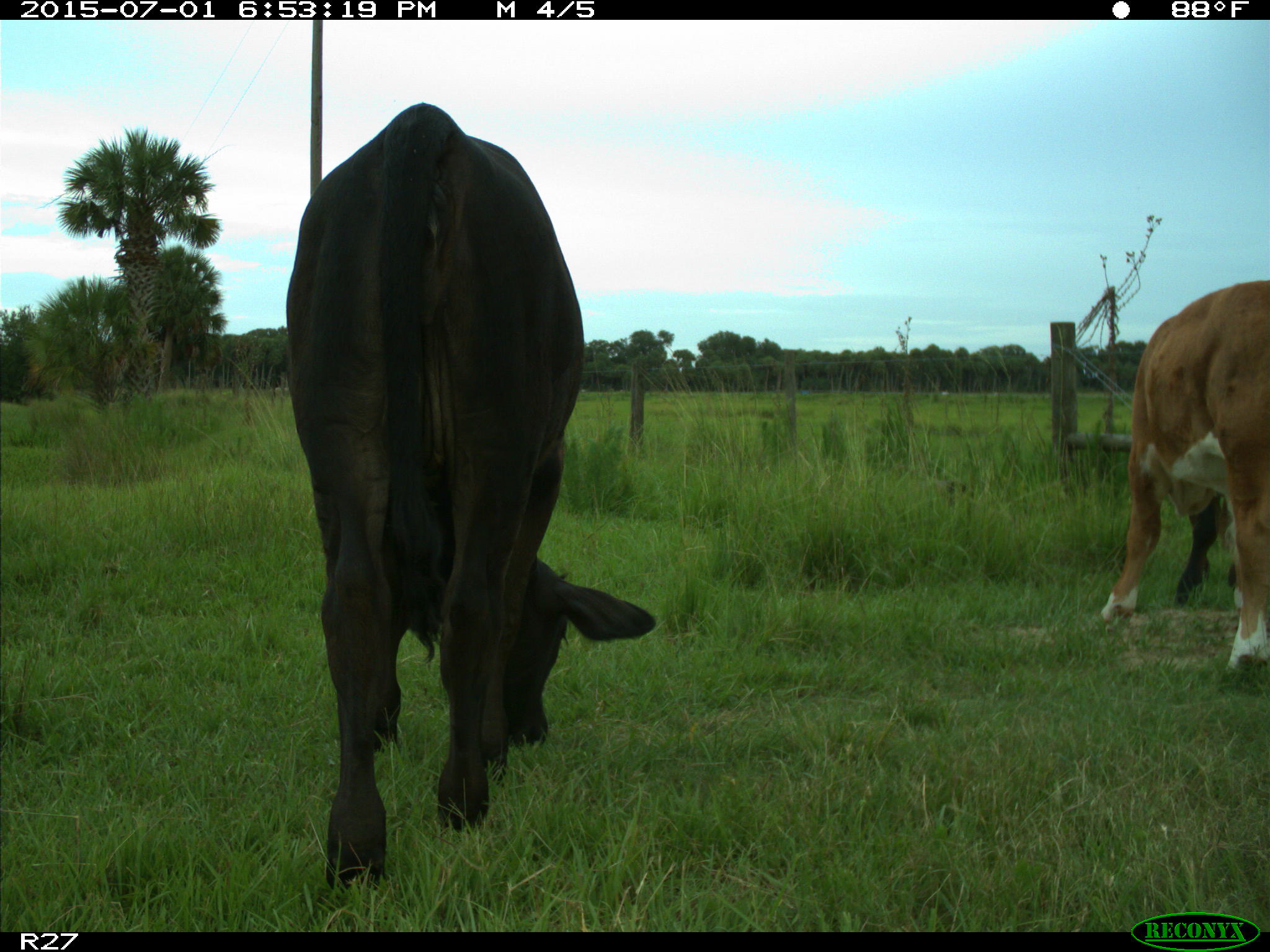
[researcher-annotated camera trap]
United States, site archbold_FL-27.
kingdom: Animalia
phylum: Chordata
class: Mammalia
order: Artiodactyla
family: Bovidae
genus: Bos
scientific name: Bos taurus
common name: domestic cow